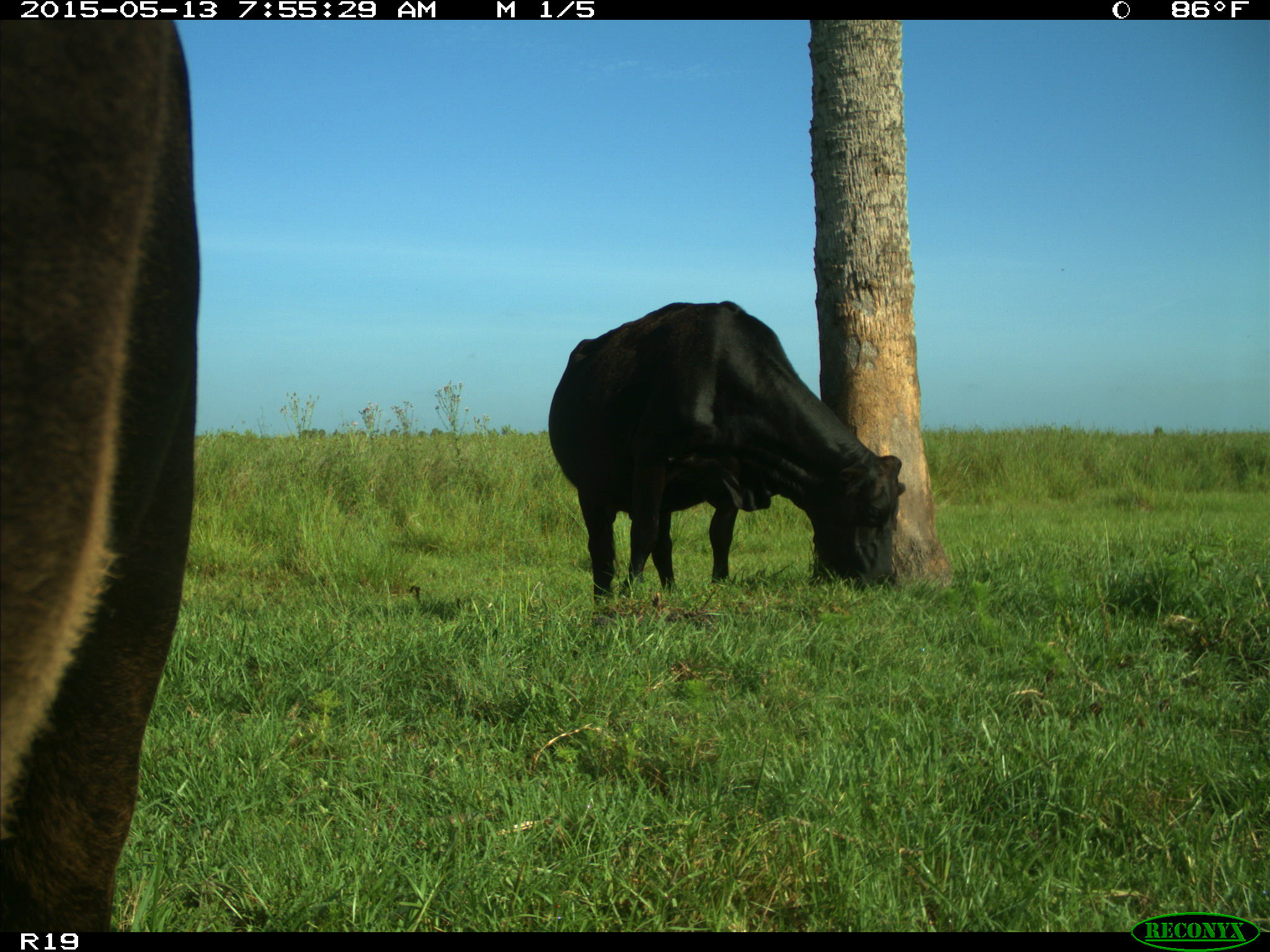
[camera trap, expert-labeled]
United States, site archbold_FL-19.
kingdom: Animalia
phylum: Chordata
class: Mammalia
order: Artiodactyla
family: Bovidae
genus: Bos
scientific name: Bos taurus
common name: domestic cow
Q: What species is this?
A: Bos taurus (domestic cow).